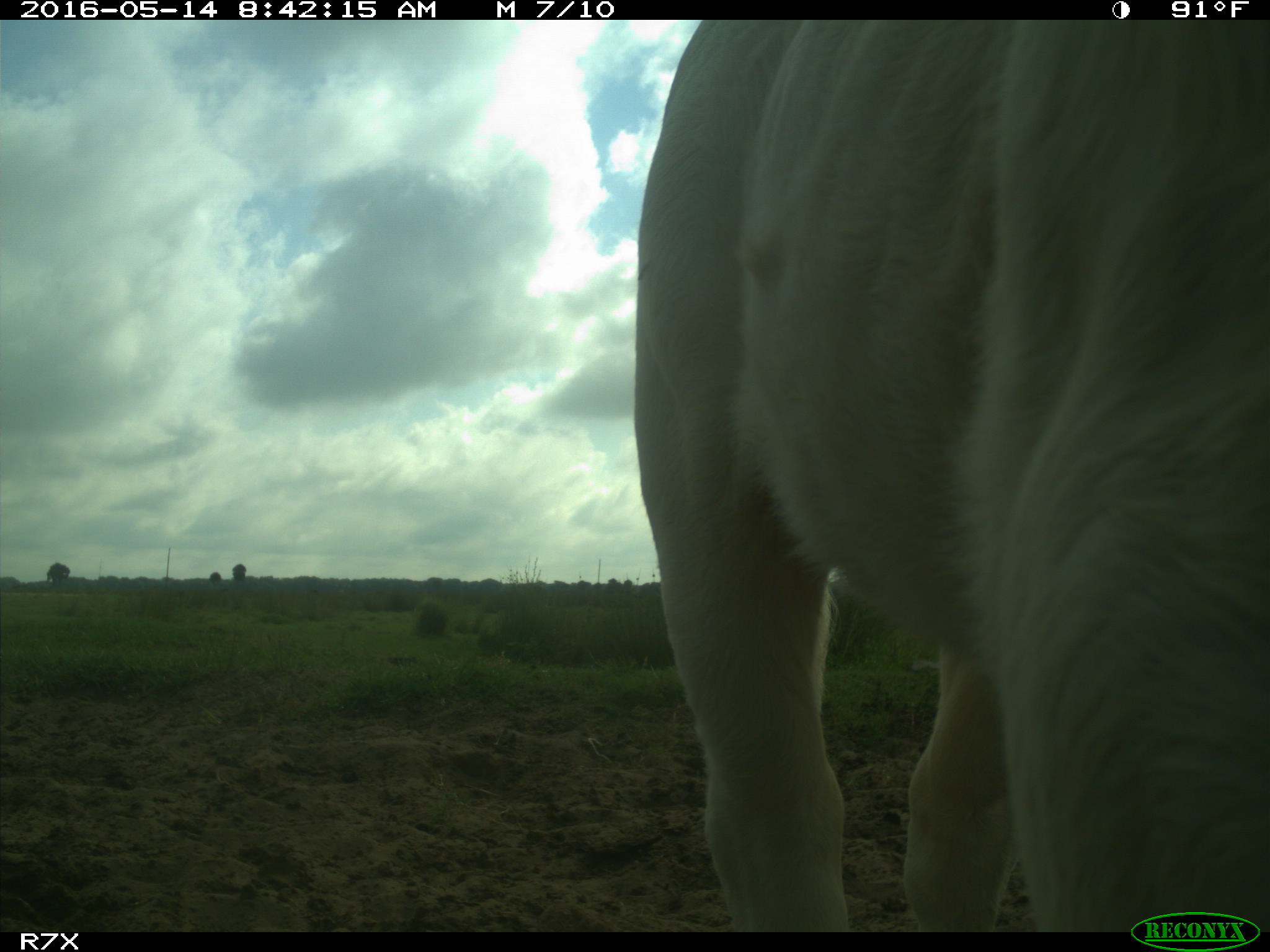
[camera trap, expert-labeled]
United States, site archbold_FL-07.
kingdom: Animalia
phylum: Chordata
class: Mammalia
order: Artiodactyla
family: Bovidae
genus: Bos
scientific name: Bos taurus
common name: domestic cow